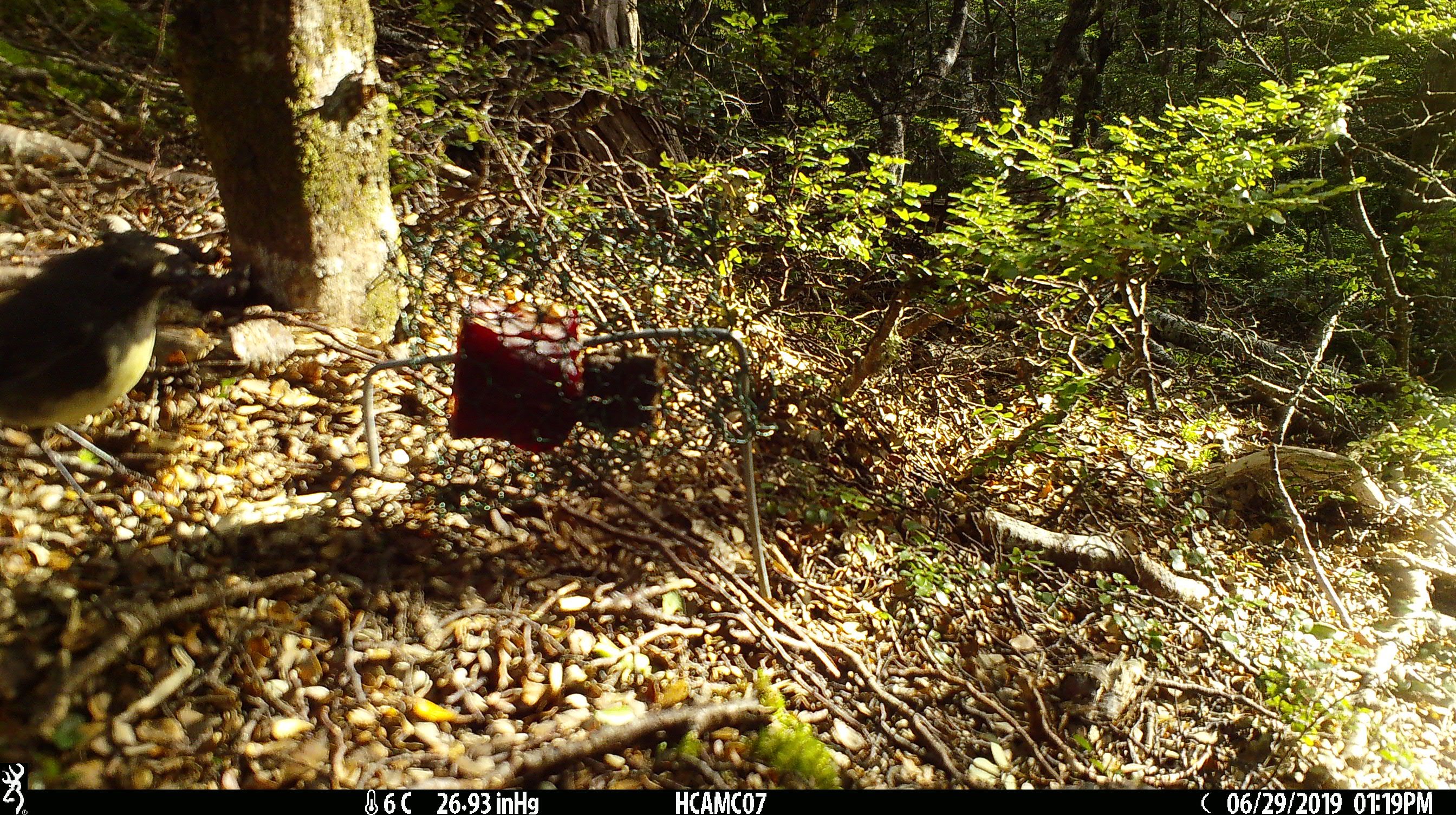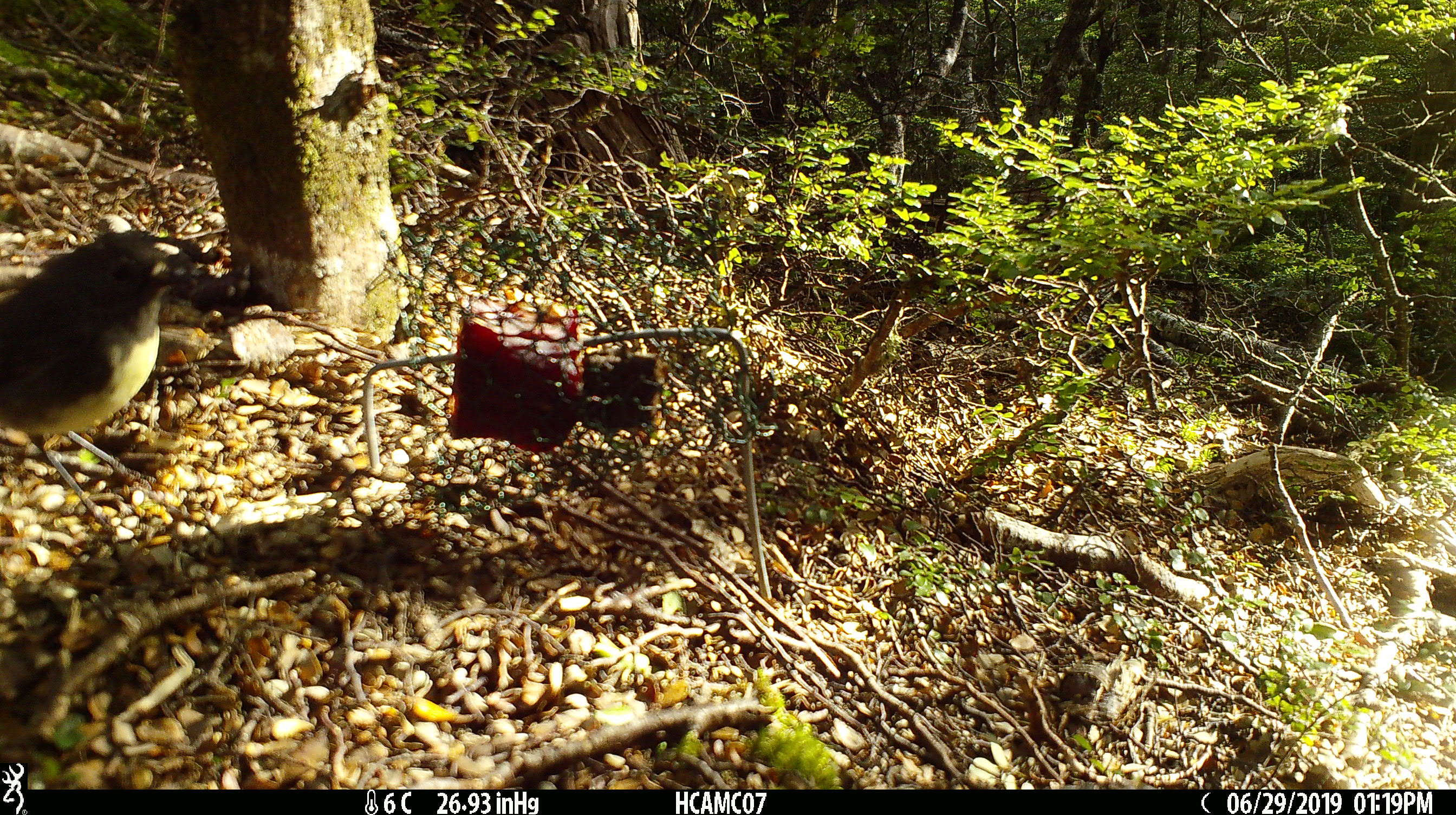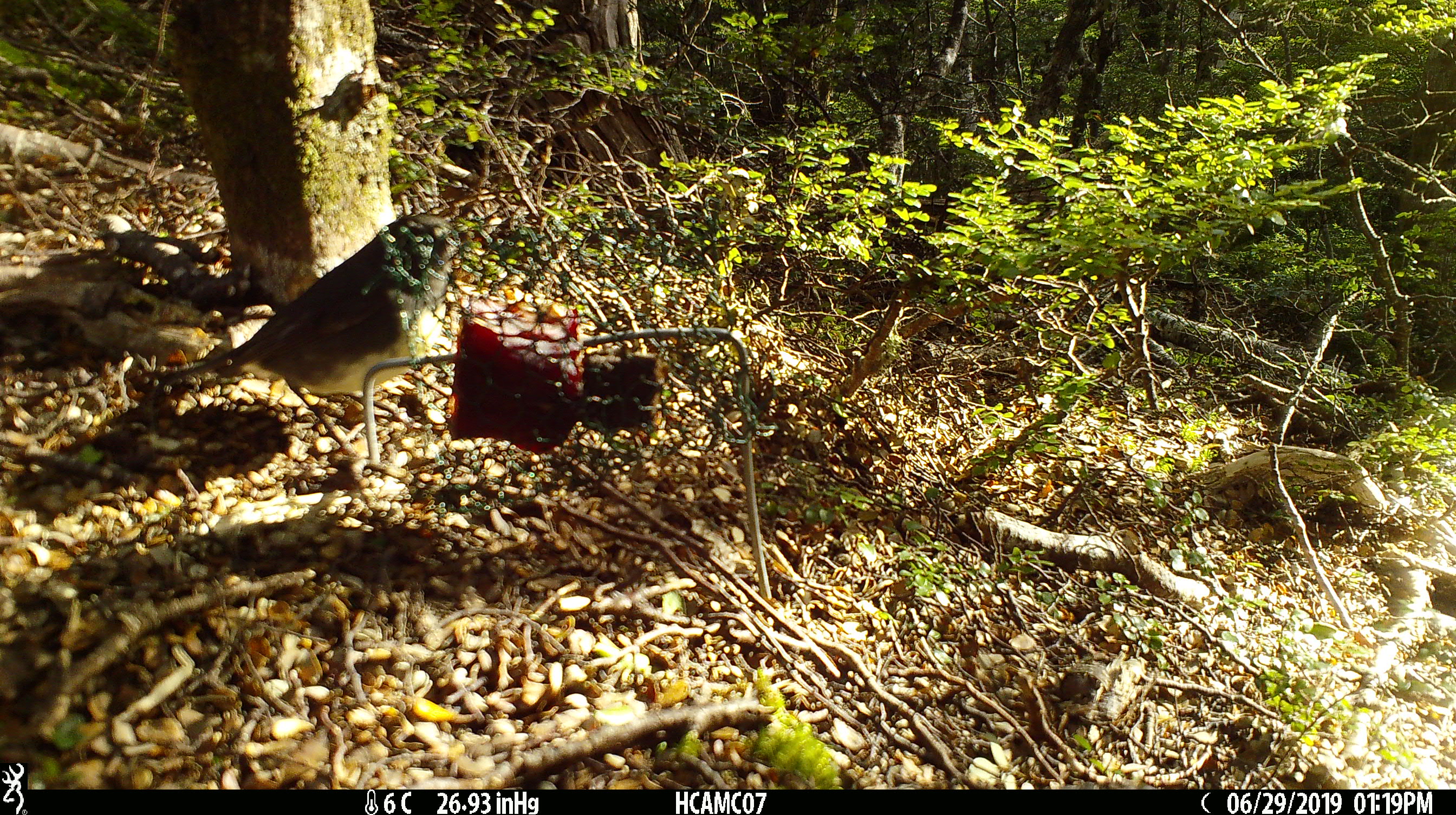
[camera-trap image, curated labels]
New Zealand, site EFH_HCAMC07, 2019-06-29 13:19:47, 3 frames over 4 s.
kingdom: Animalia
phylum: Chordata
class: Aves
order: Passeriformes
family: Petroicidae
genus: Petroica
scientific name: Petroica australis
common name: new zealand robin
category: robin